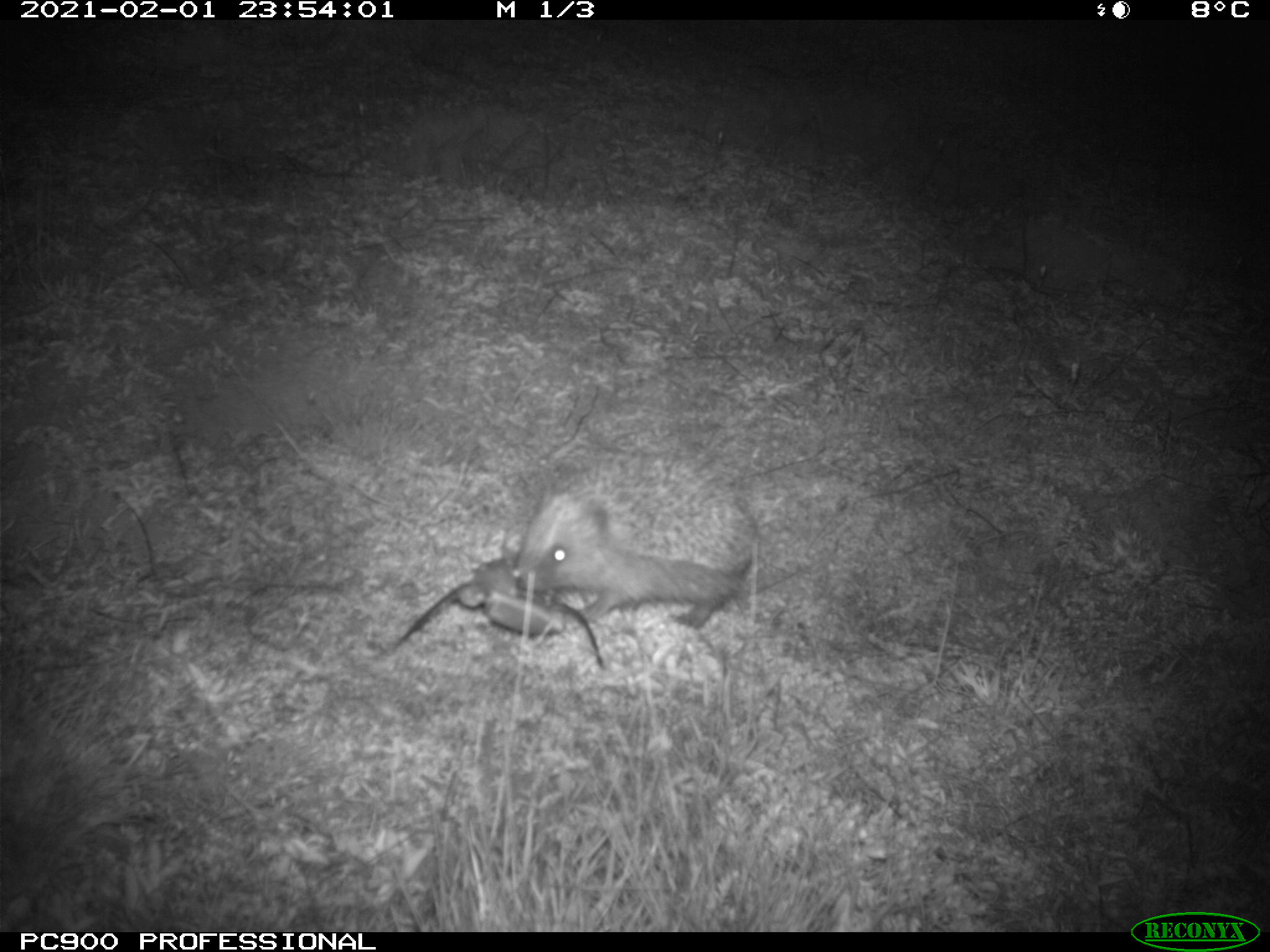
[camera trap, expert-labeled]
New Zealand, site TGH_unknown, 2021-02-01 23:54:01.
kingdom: Animalia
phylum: Chordata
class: Mammalia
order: Eulipotyphla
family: Erinaceidae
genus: Erinaceus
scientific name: Erinaceus europaeus europaeus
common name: european hedgehog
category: hedgehog